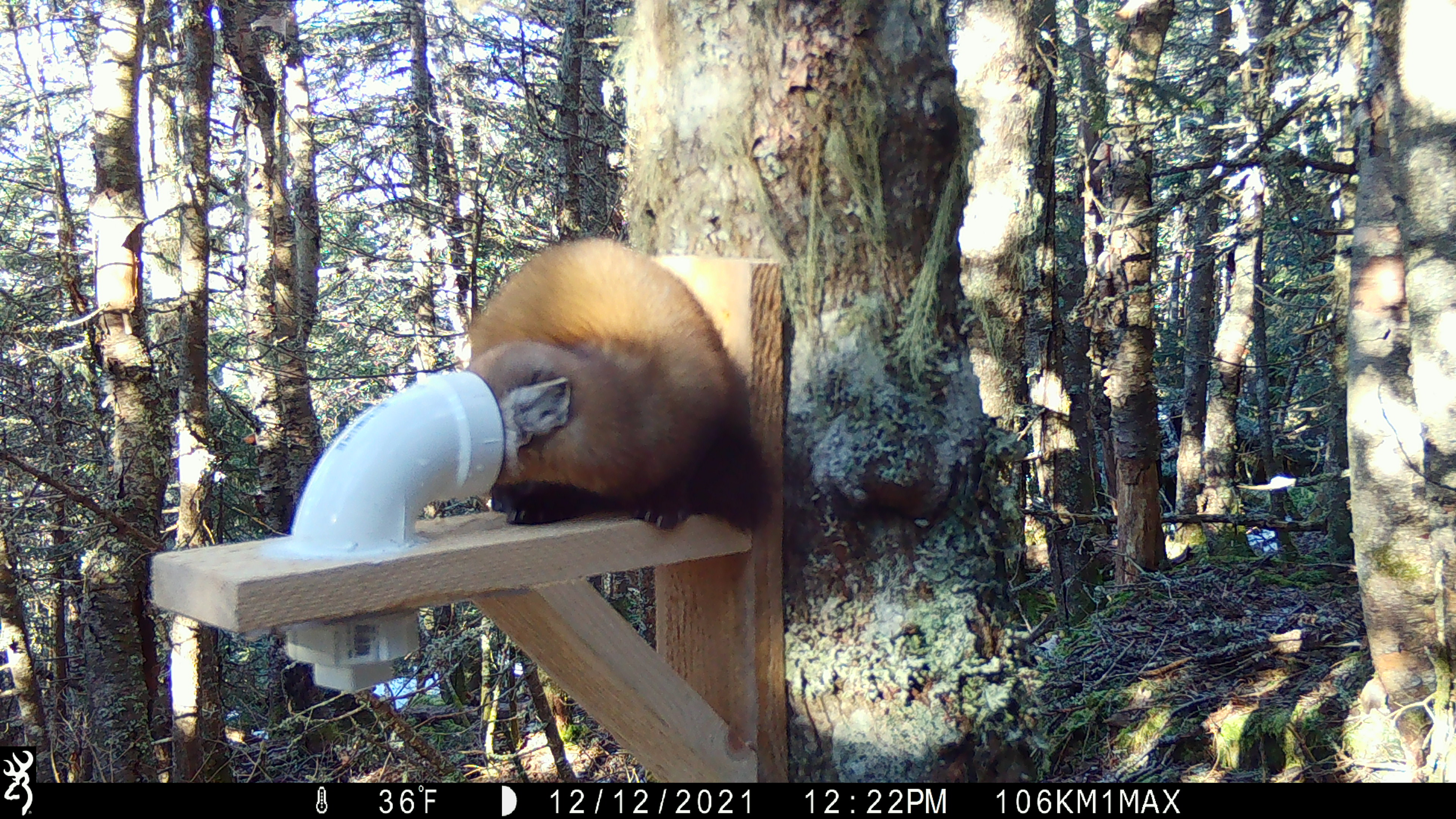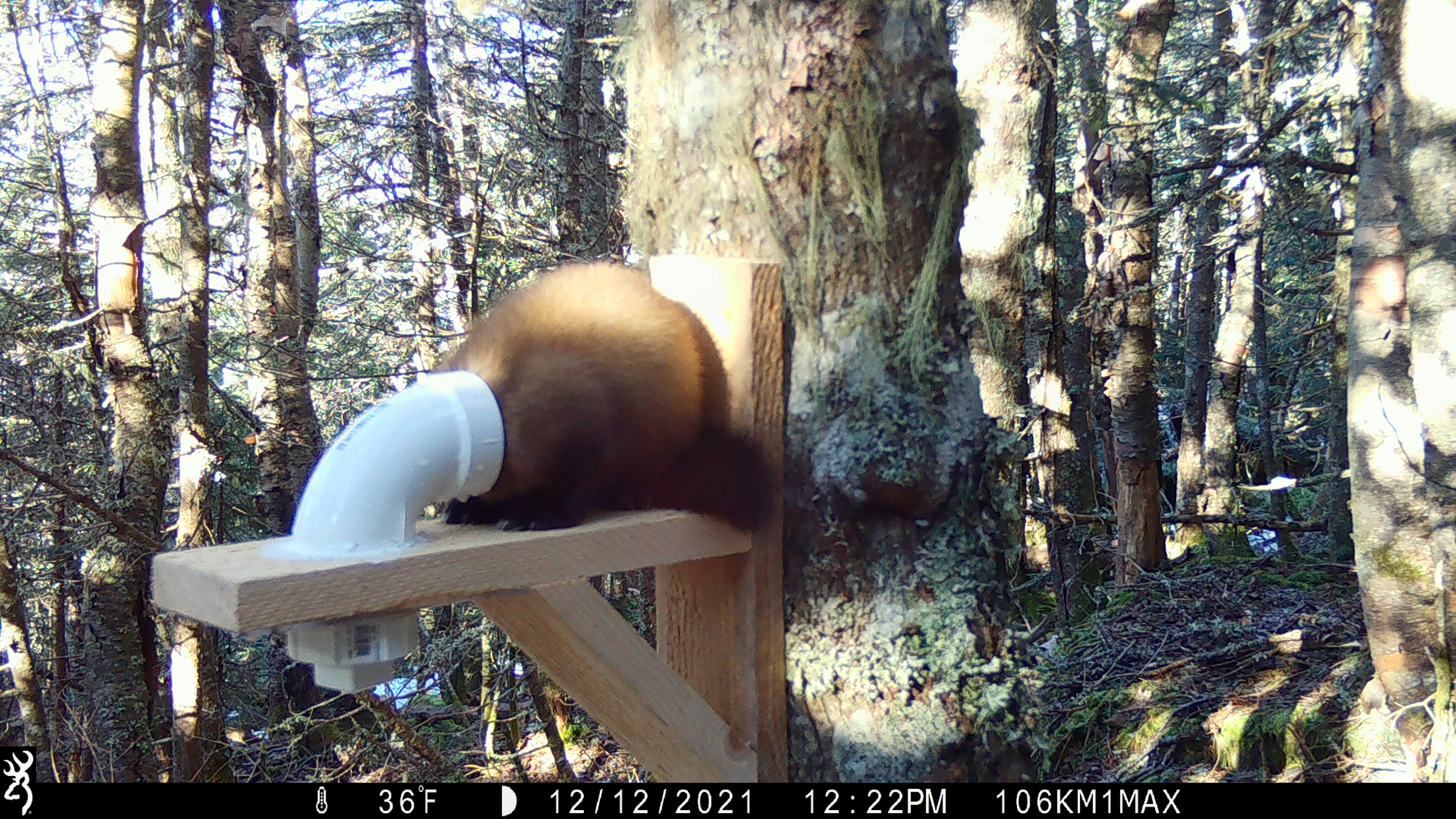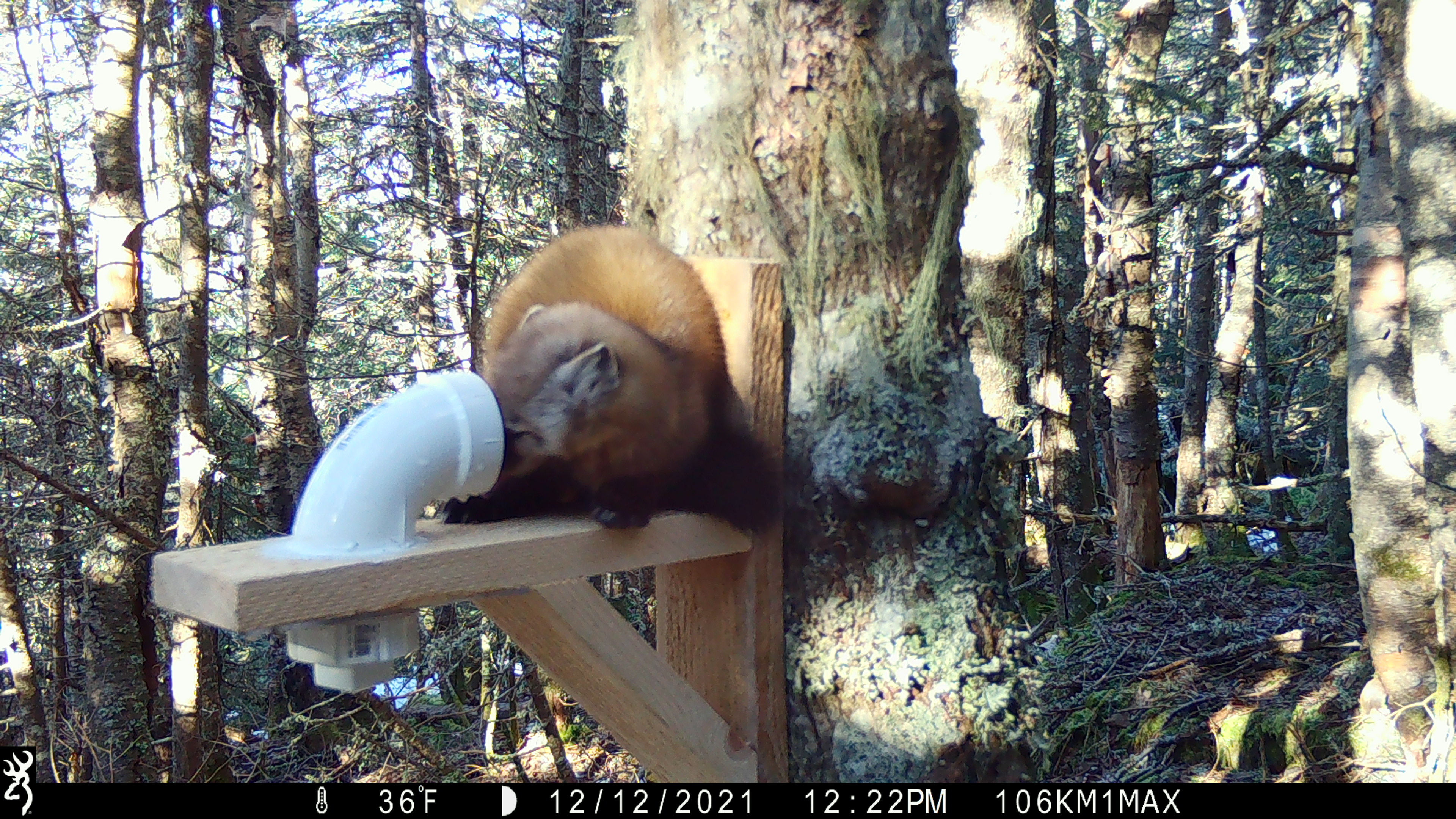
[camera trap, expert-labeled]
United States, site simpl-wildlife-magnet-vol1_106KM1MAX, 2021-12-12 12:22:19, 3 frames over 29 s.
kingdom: Animalia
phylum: Chordata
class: Mammalia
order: Carnivora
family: Mustelidae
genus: Martes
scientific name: Martes americana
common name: american marten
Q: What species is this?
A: American marten (Martes americana).